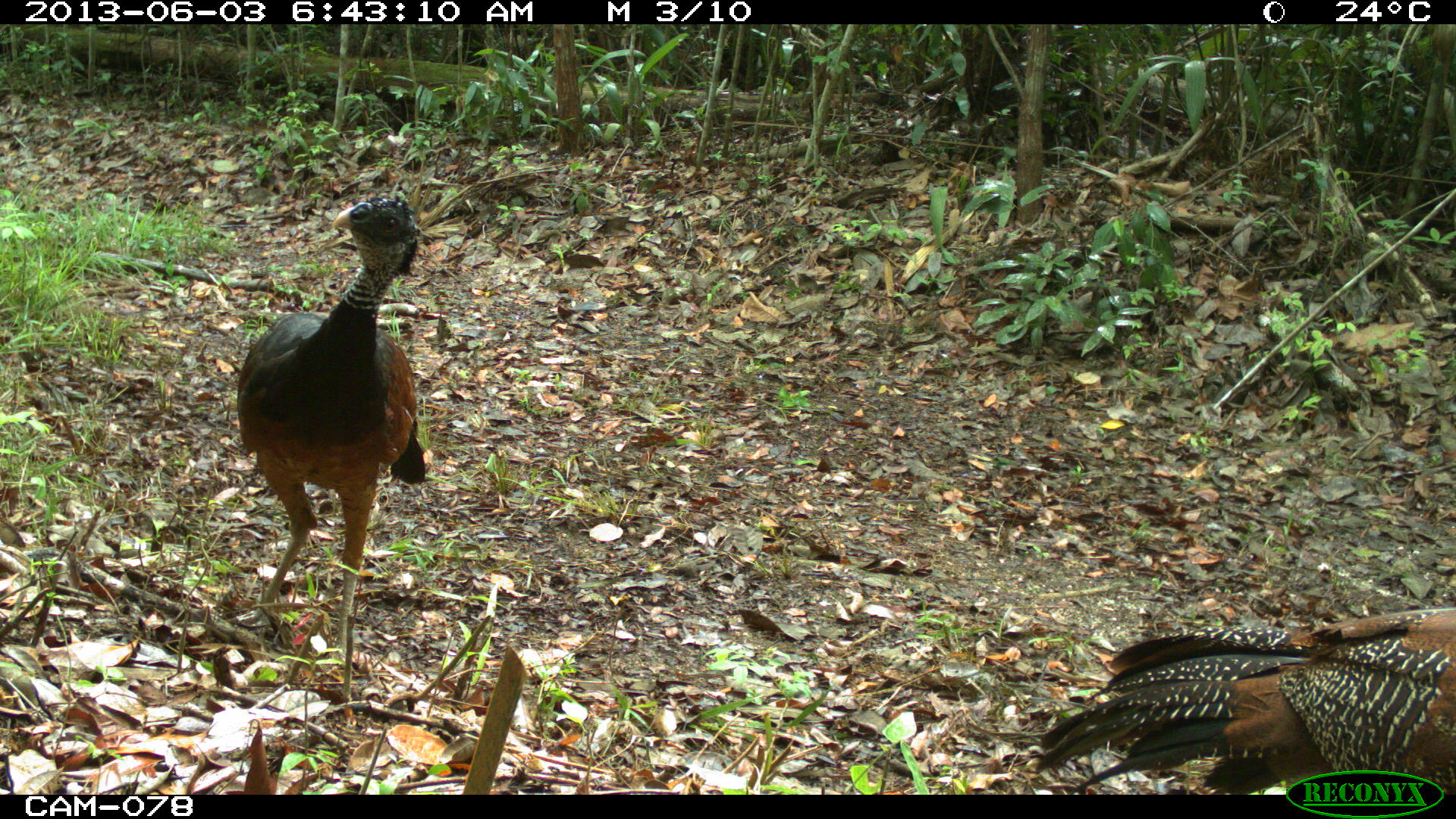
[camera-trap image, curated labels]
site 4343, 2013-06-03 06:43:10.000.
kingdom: Animalia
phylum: Chordata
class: Aves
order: Galliformes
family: Cracidae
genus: Crax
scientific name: Crax rubra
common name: great curassow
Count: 2.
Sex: female.